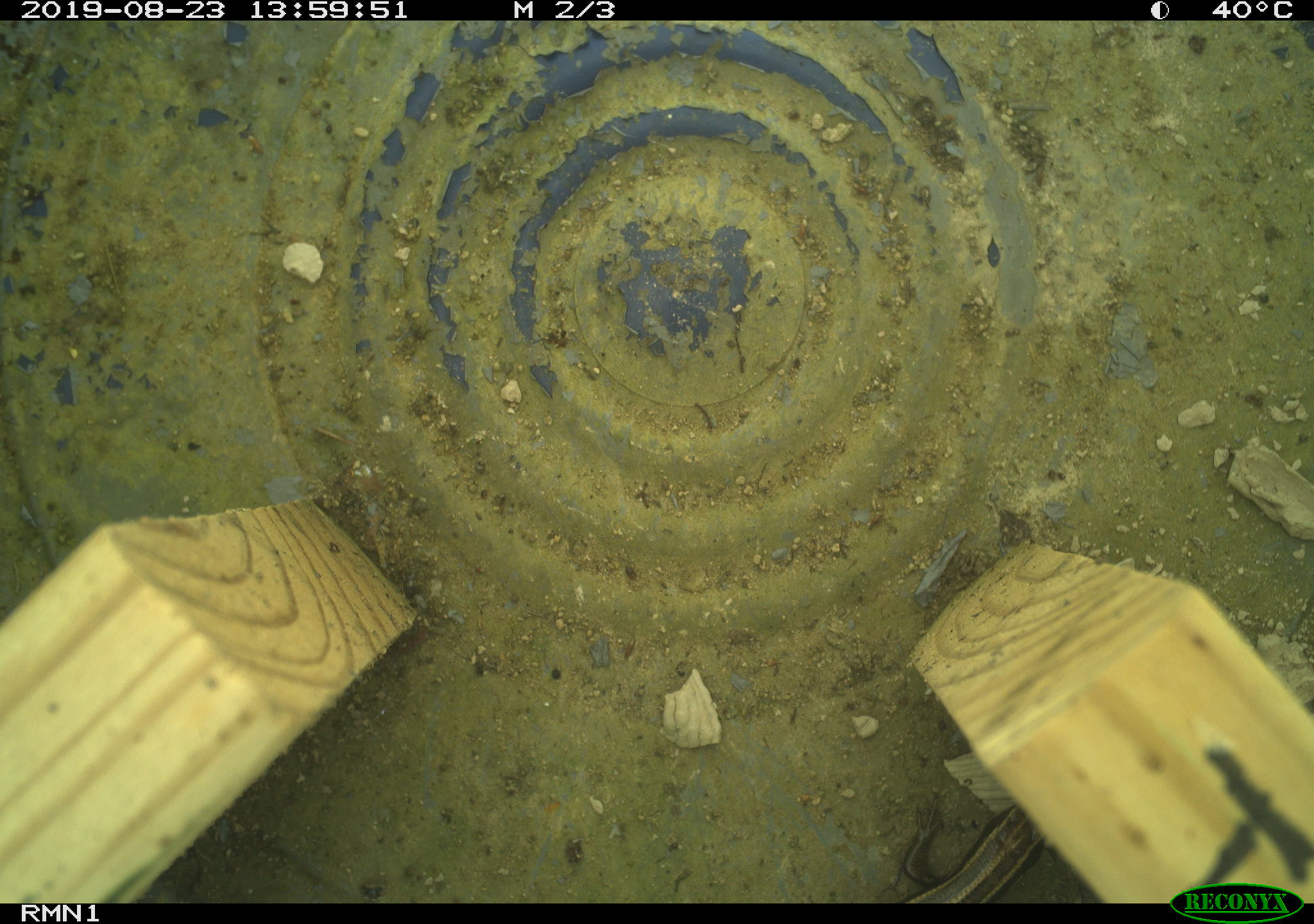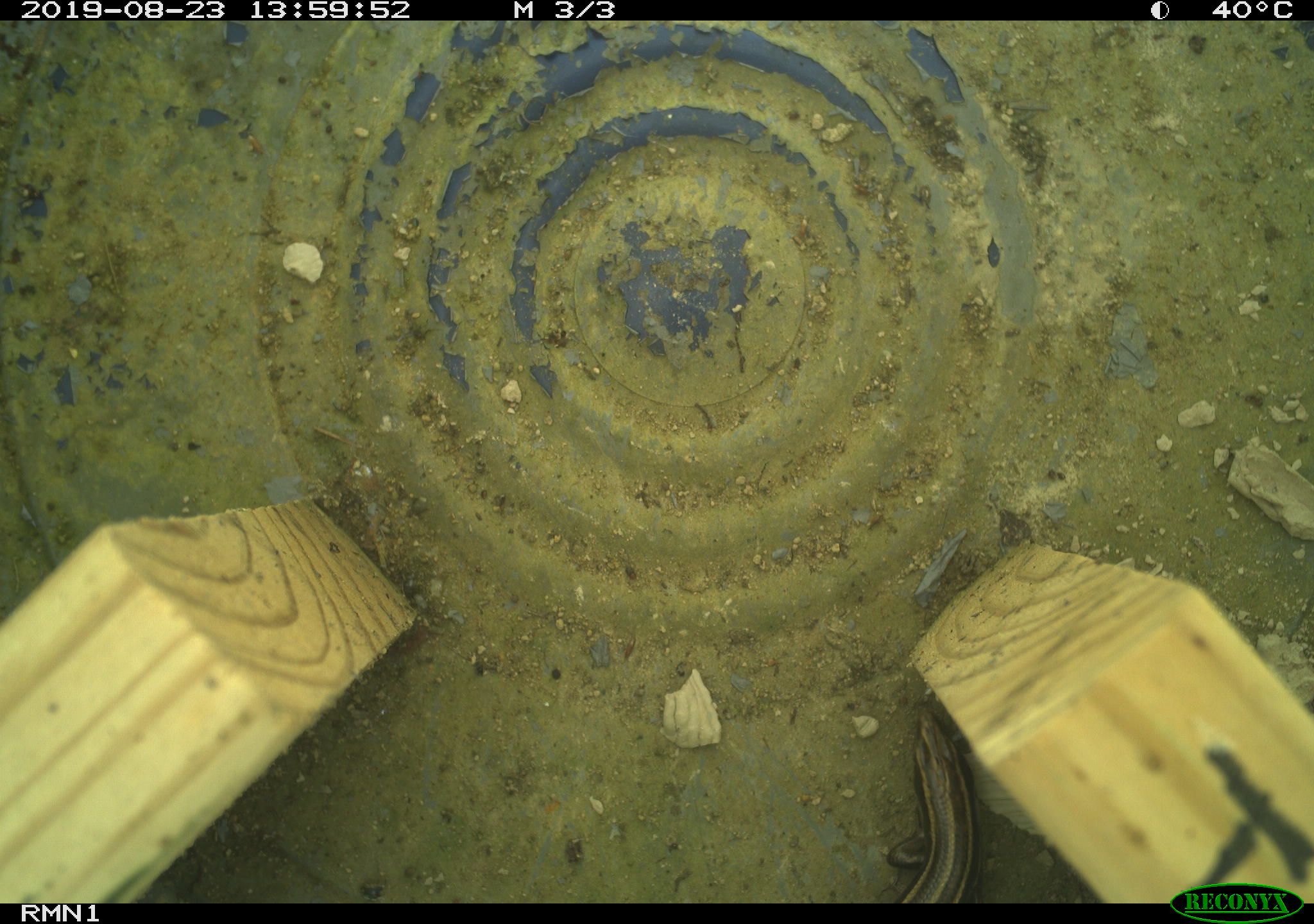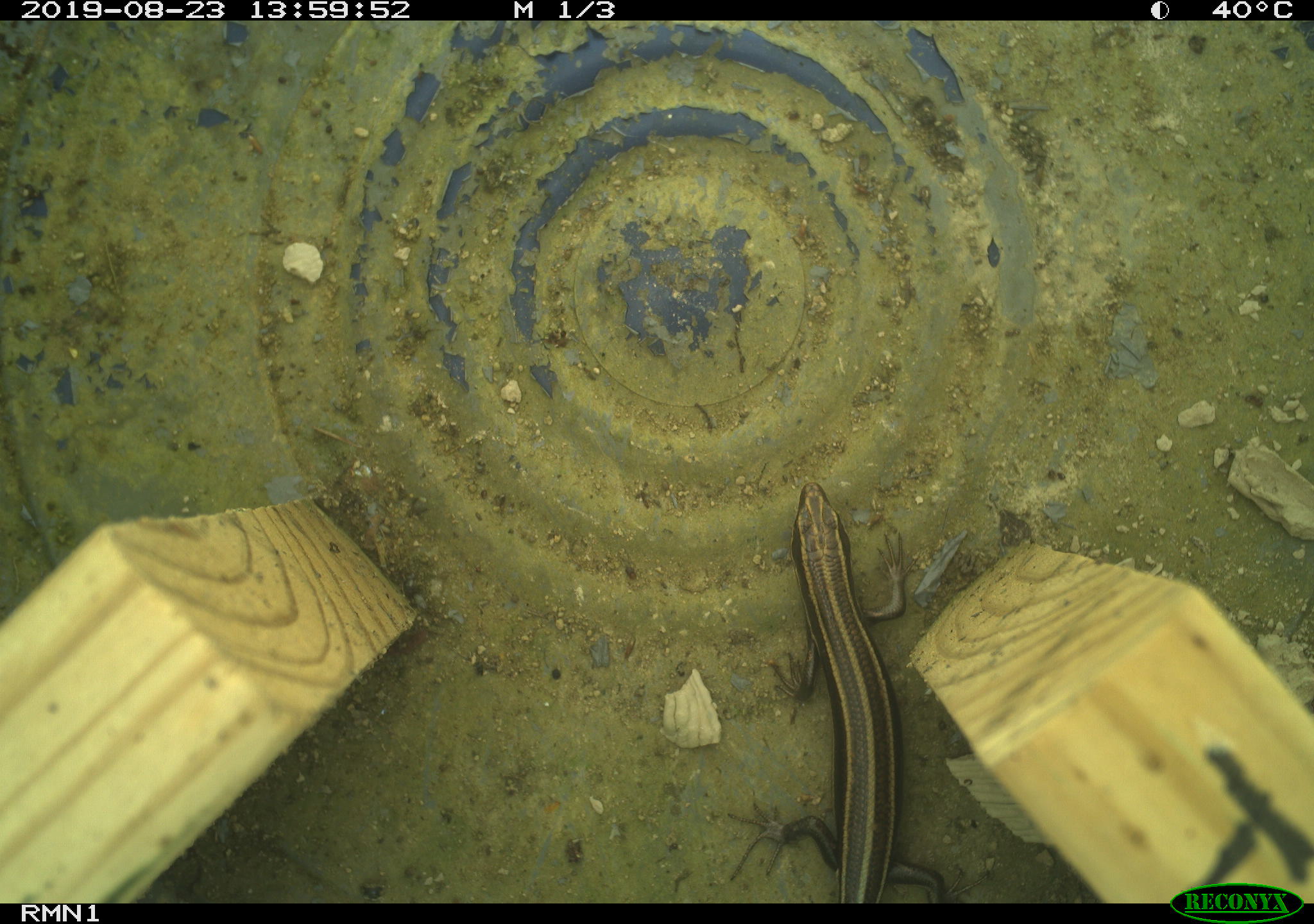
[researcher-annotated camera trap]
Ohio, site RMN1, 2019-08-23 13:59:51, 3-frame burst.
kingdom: Animalia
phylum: Chordata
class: Reptilia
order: Squamata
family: Scincidae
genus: Plestiodon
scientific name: Plestiodon fasciatus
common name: common five-lined skink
Common five-lined skink (Plestiodon fasciatus).